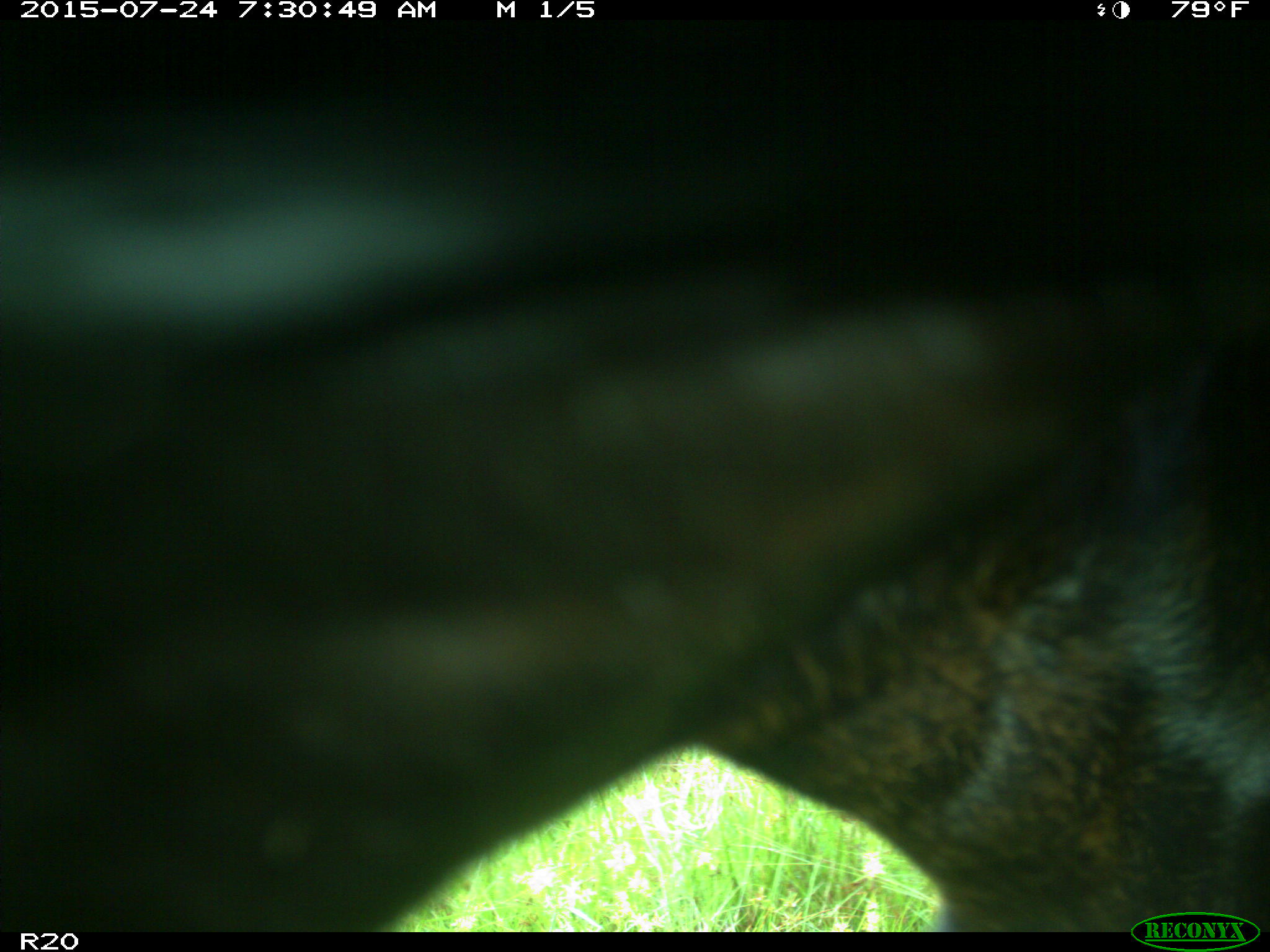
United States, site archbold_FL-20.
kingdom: Animalia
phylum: Chordata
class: Mammalia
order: Artiodactyla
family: Bovidae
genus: Bos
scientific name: Bos taurus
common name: domestic cow